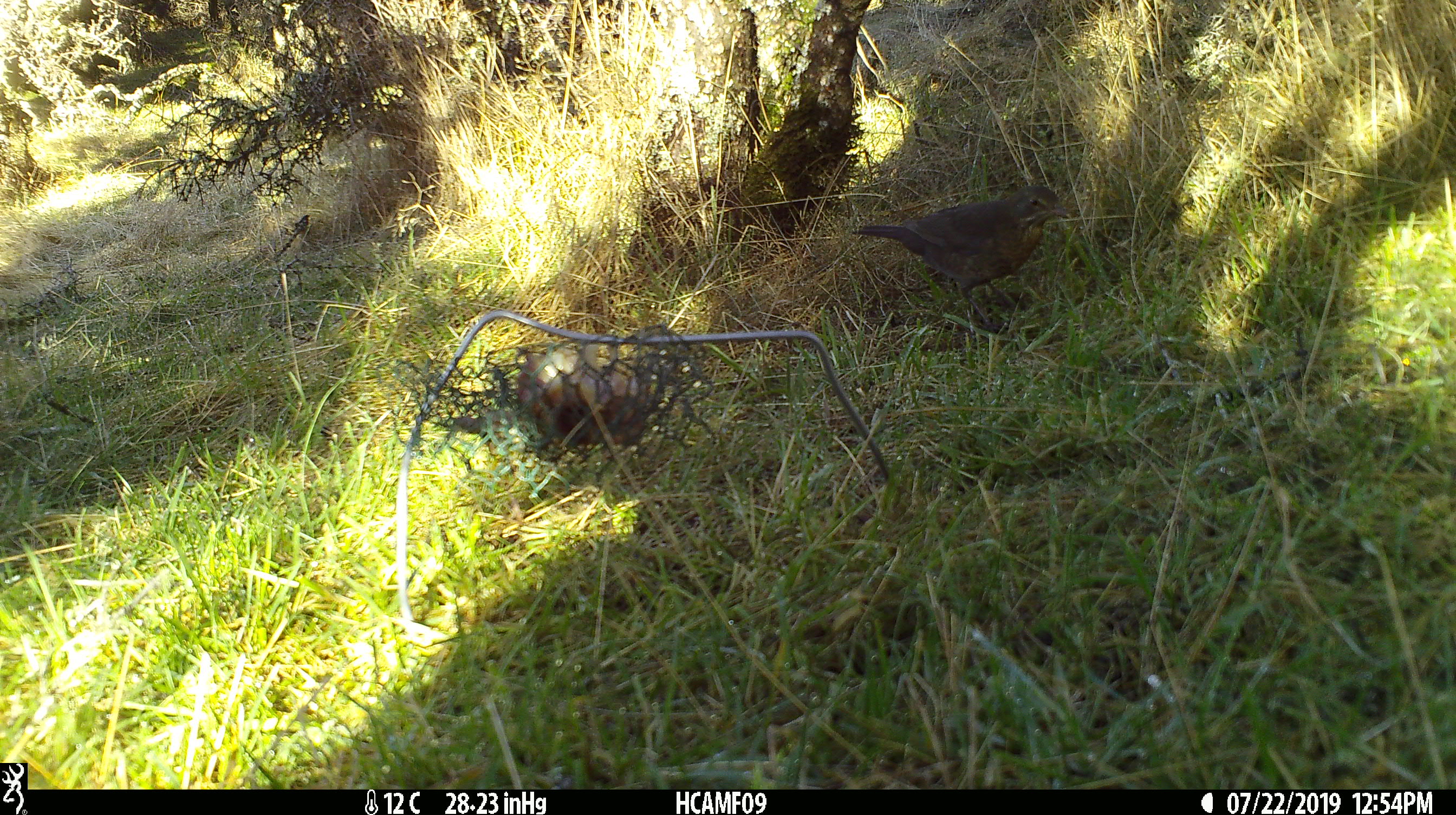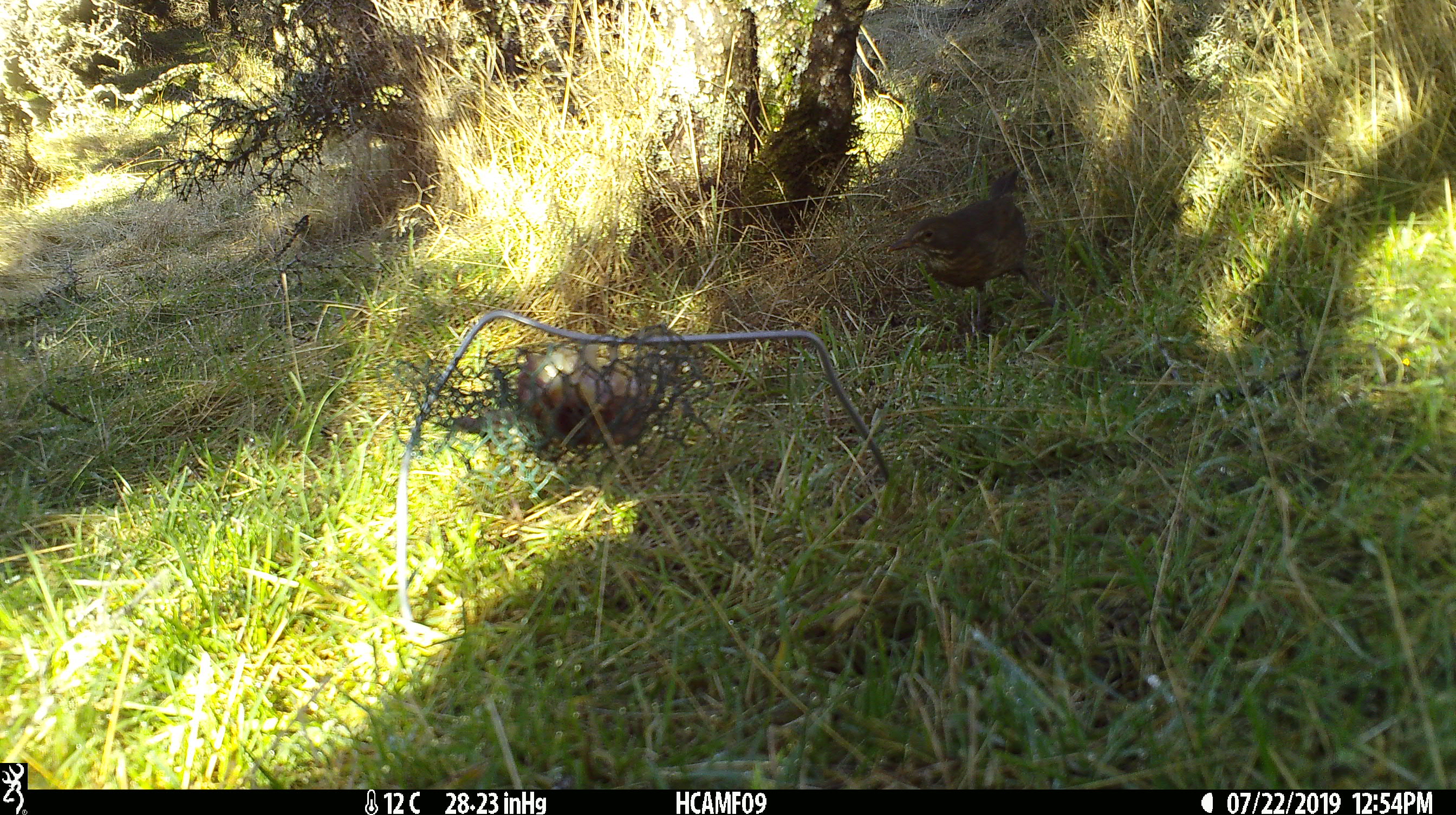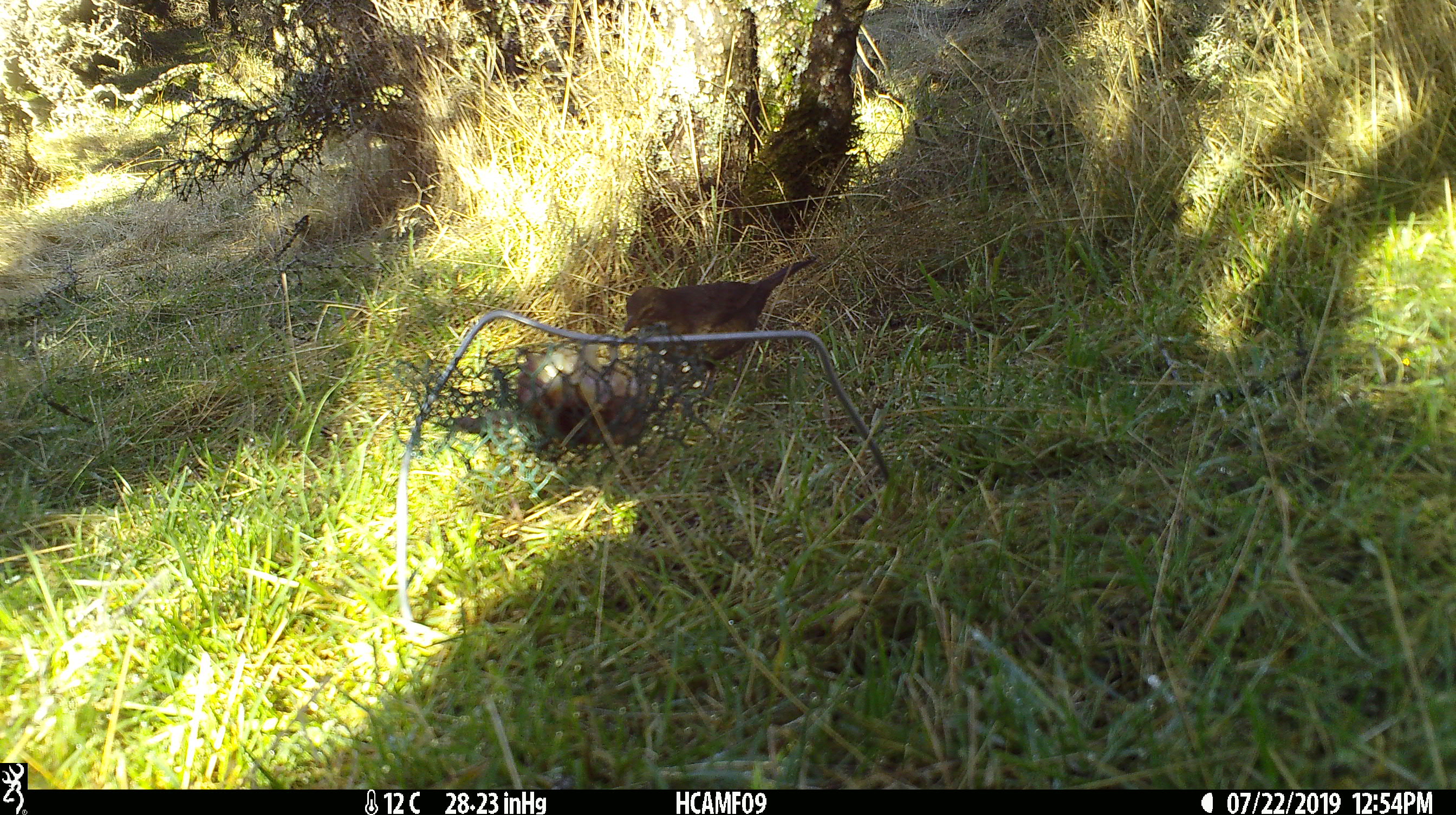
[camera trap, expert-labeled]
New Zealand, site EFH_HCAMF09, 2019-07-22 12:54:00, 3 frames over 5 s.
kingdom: Animalia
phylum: Chordata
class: Aves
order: Passeriformes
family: Turdidae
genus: Turdus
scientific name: Turdus merula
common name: eurasian blackbird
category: blackbird